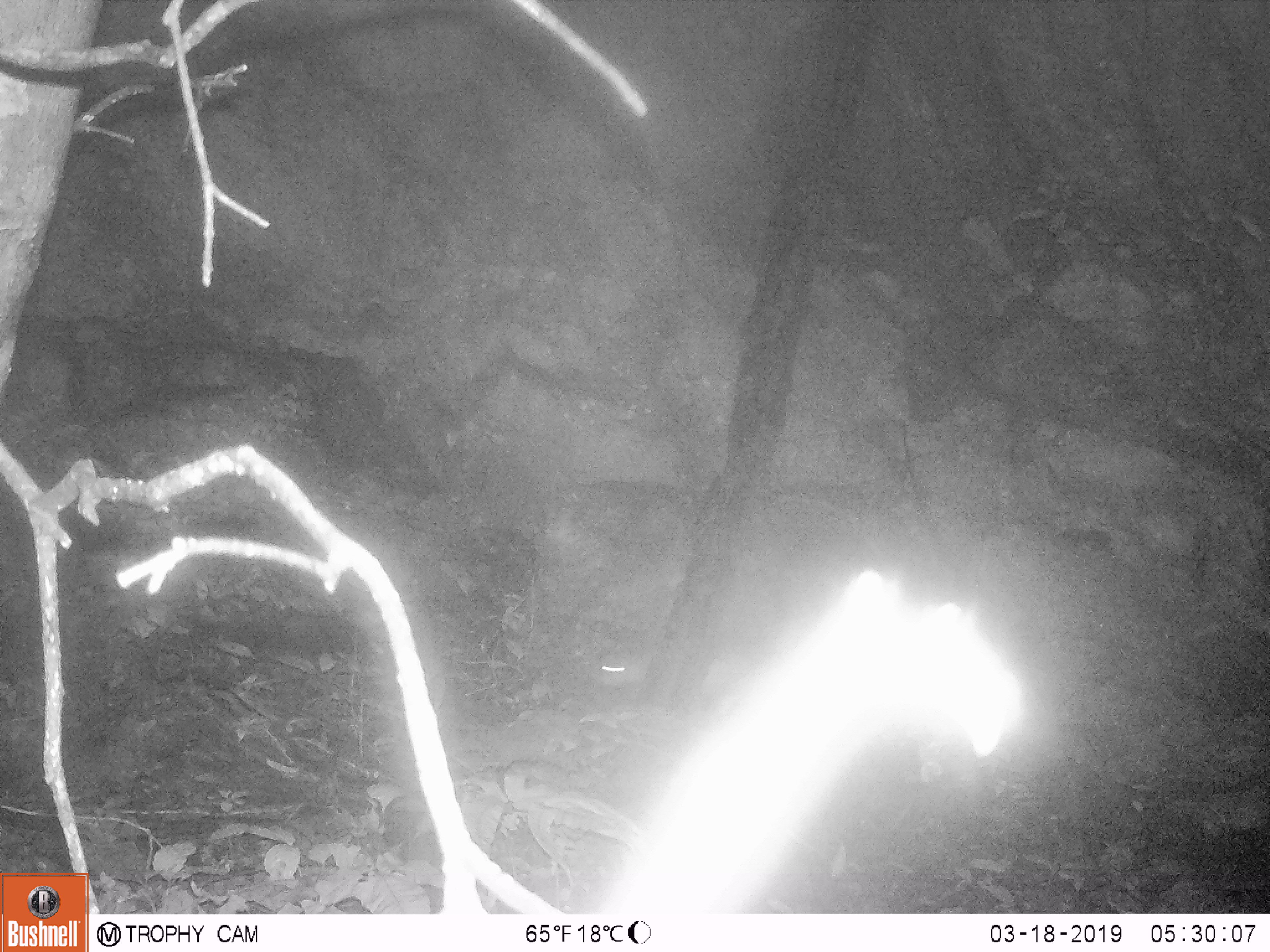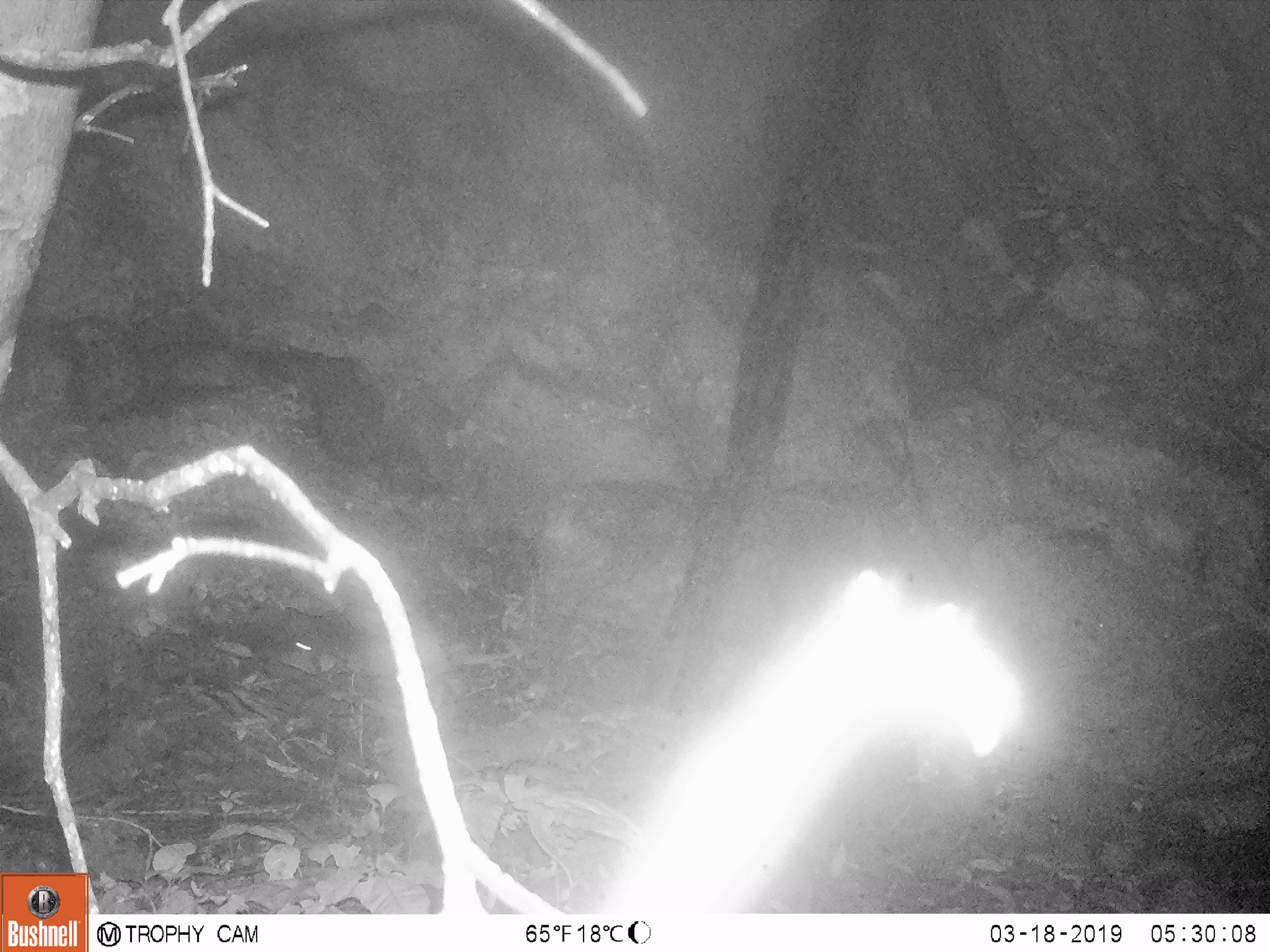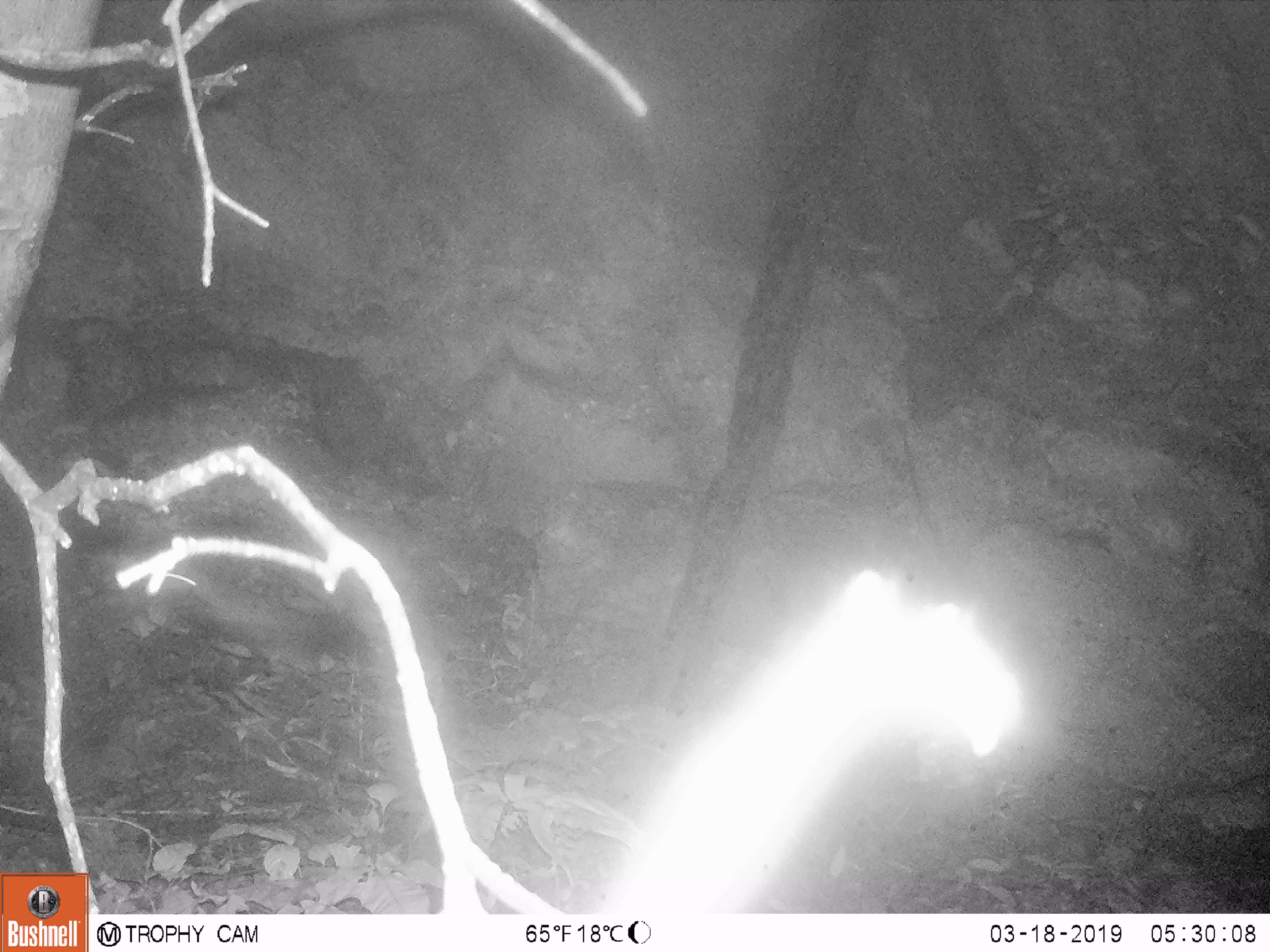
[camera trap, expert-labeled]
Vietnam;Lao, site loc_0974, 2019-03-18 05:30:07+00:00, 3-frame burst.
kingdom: Animalia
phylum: Chordata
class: Mammalia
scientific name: Mammalia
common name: mammal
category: unidentified mammal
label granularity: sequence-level